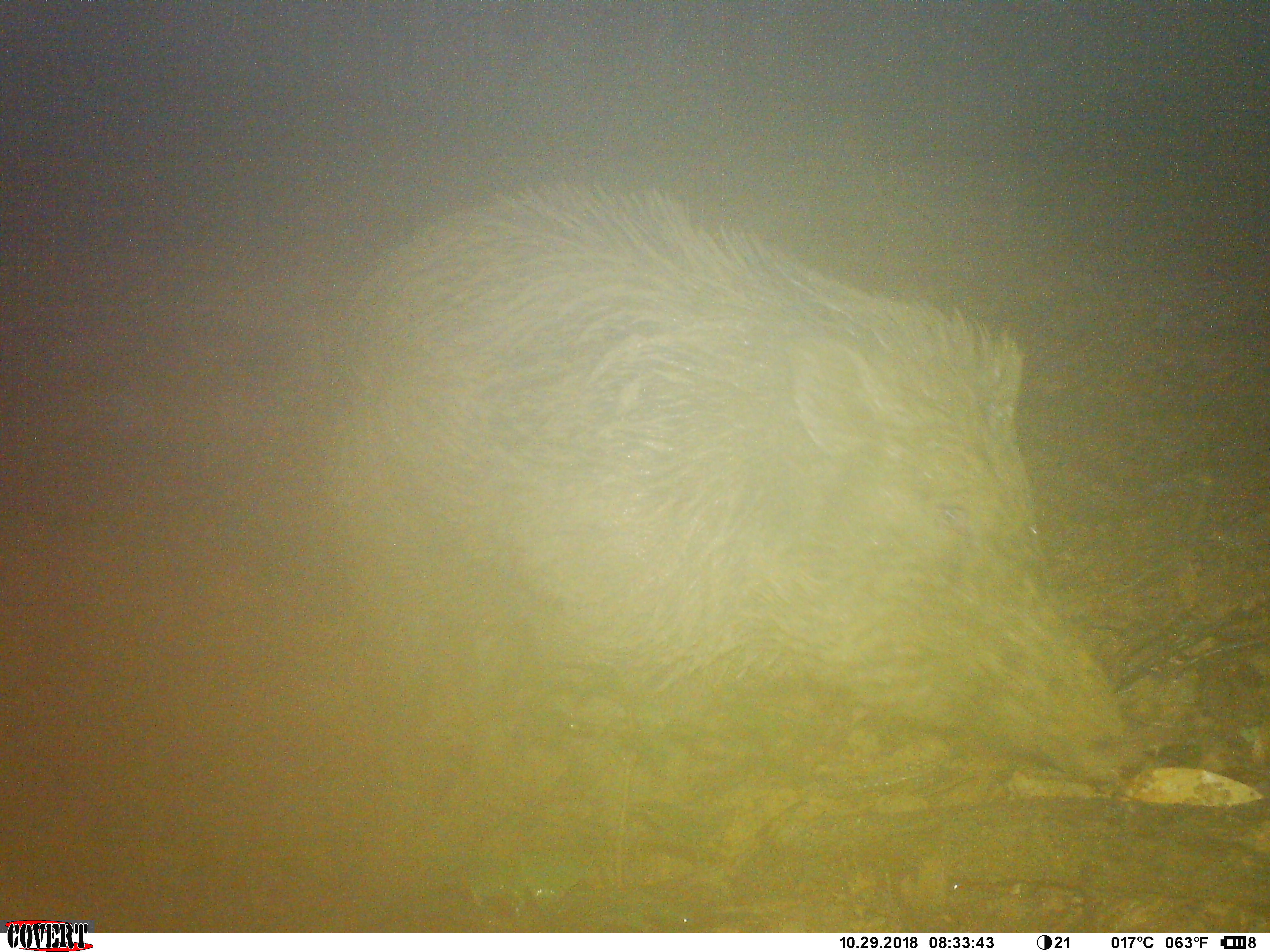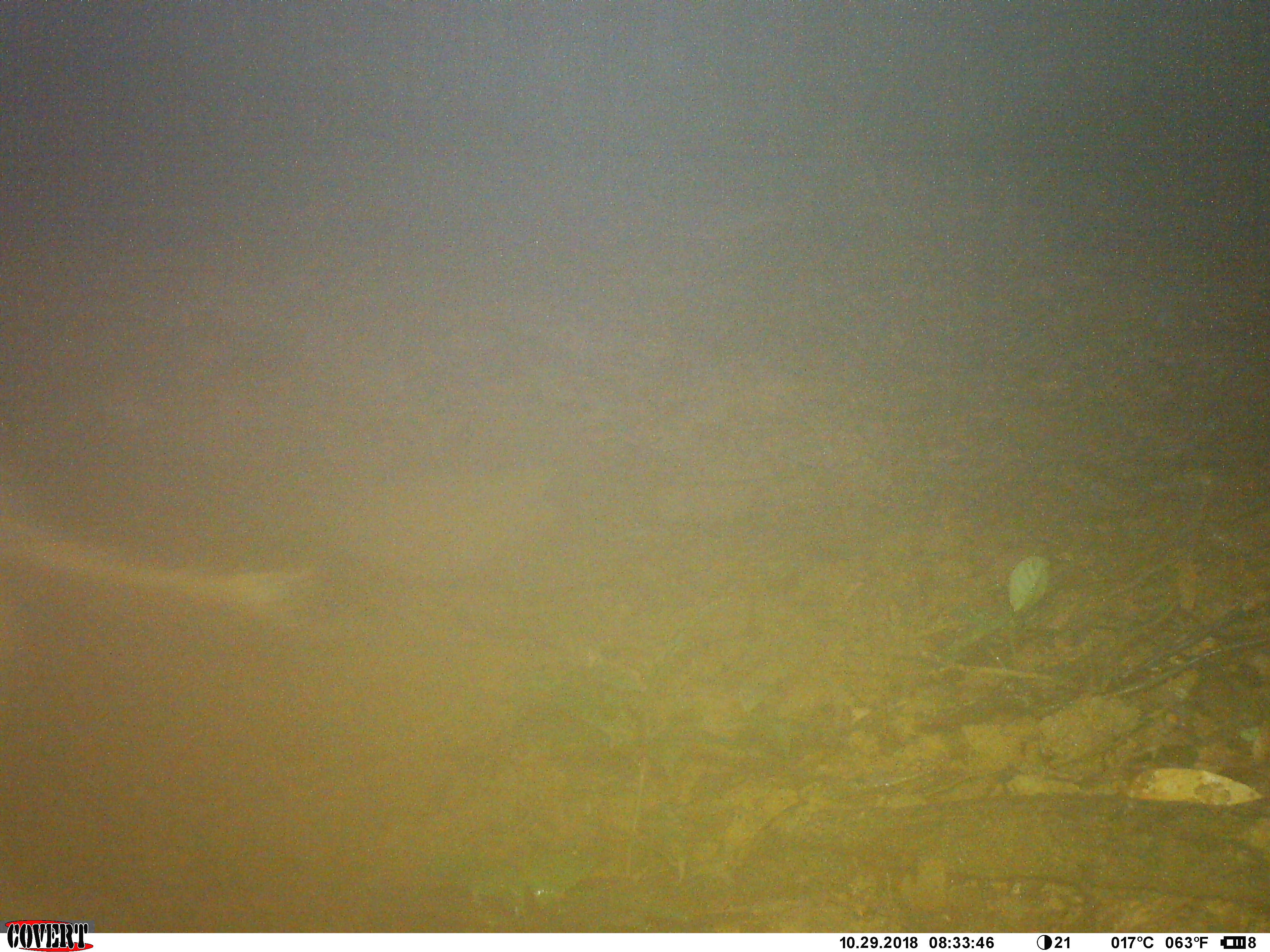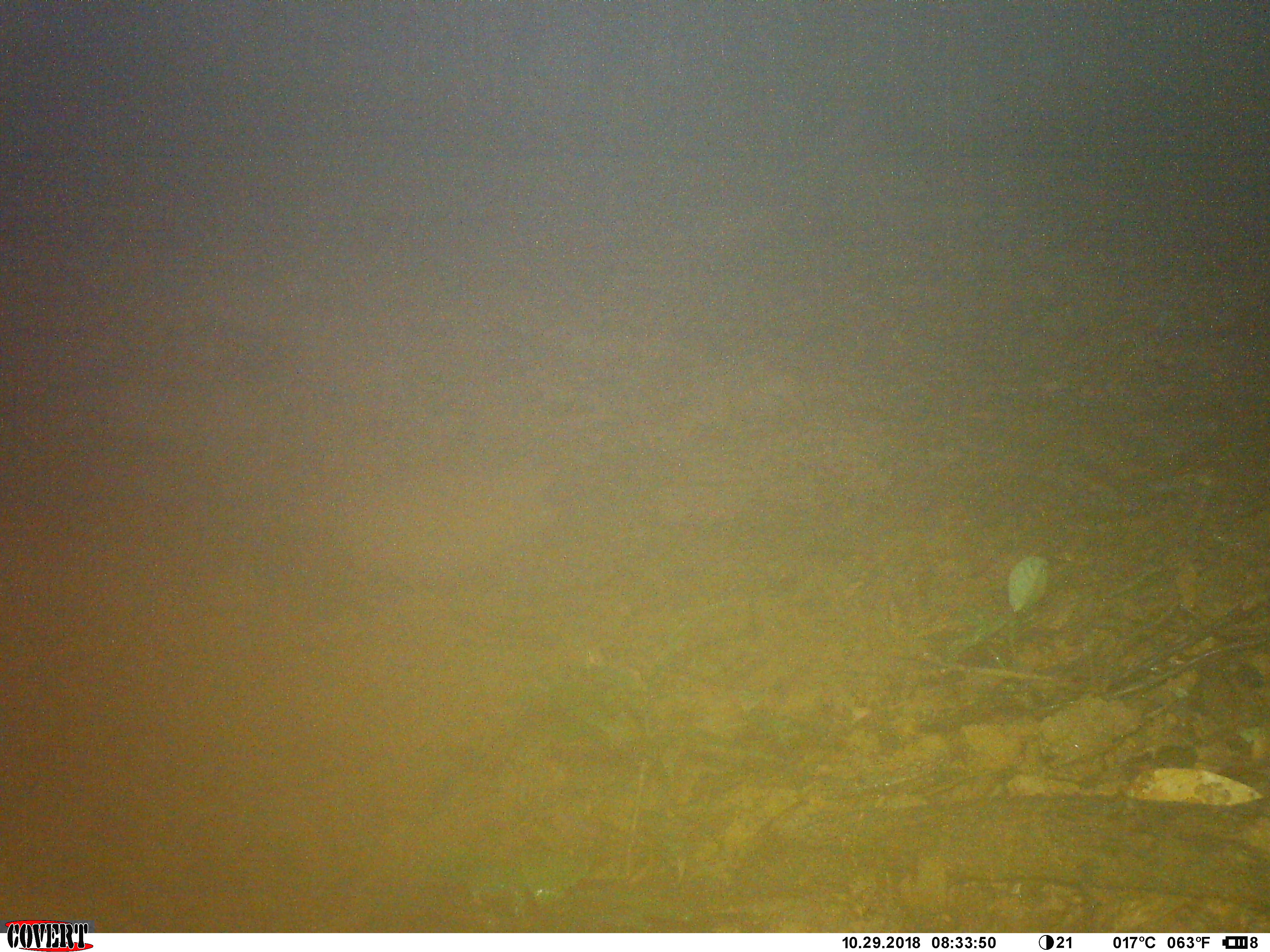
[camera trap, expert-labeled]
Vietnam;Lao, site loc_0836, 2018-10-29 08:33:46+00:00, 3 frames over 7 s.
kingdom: Animalia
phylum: Chordata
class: Mammalia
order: Artiodactyla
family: Suidae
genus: Sus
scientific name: Sus scrofa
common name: eurasian wild pig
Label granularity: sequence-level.